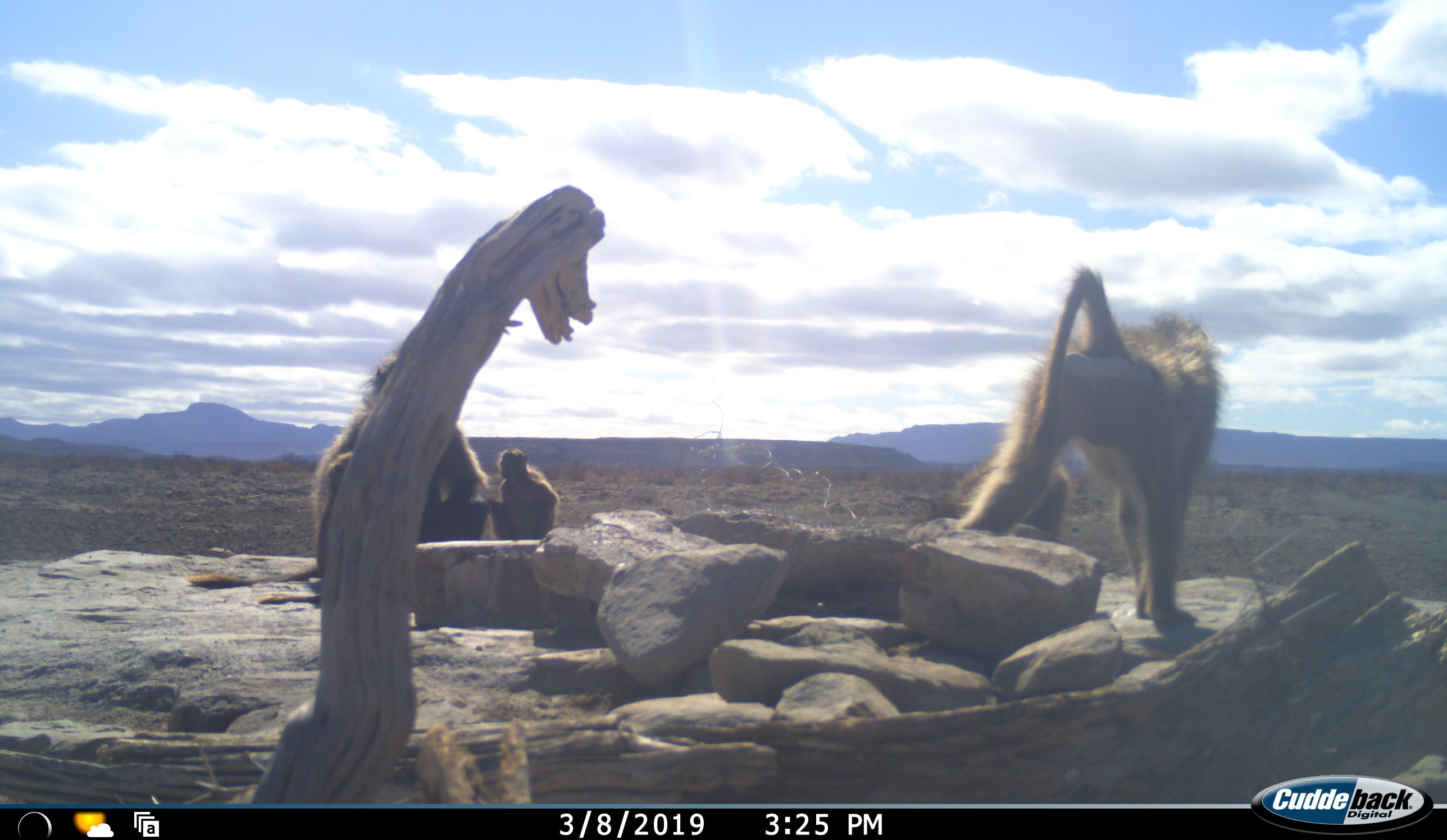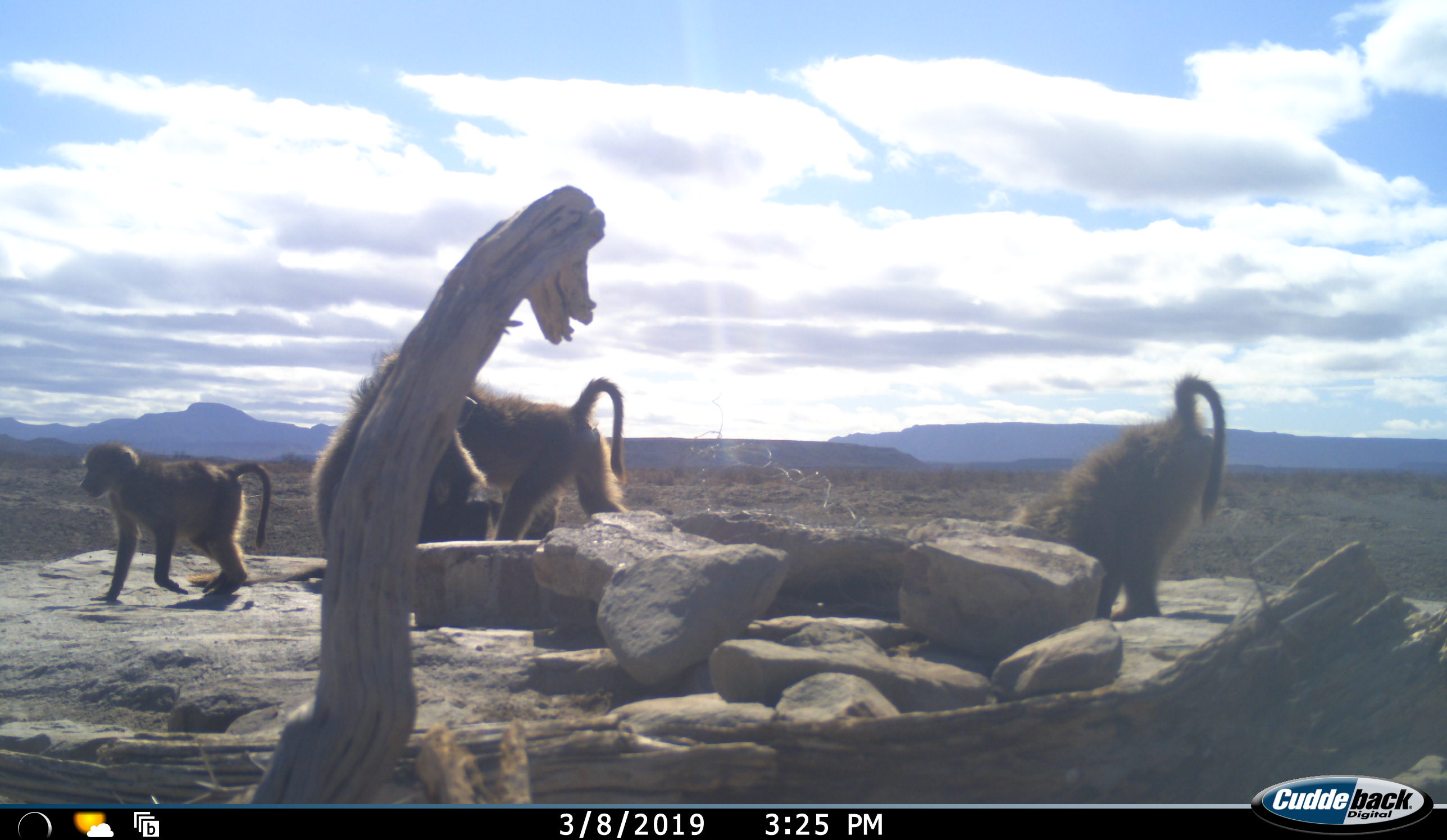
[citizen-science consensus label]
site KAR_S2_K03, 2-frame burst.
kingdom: Animalia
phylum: Chordata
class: Mammalia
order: Primates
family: Cercopithecidae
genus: Papio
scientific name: Papio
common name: baboon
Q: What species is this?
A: Baboon (Papio).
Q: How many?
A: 4.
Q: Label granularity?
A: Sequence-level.